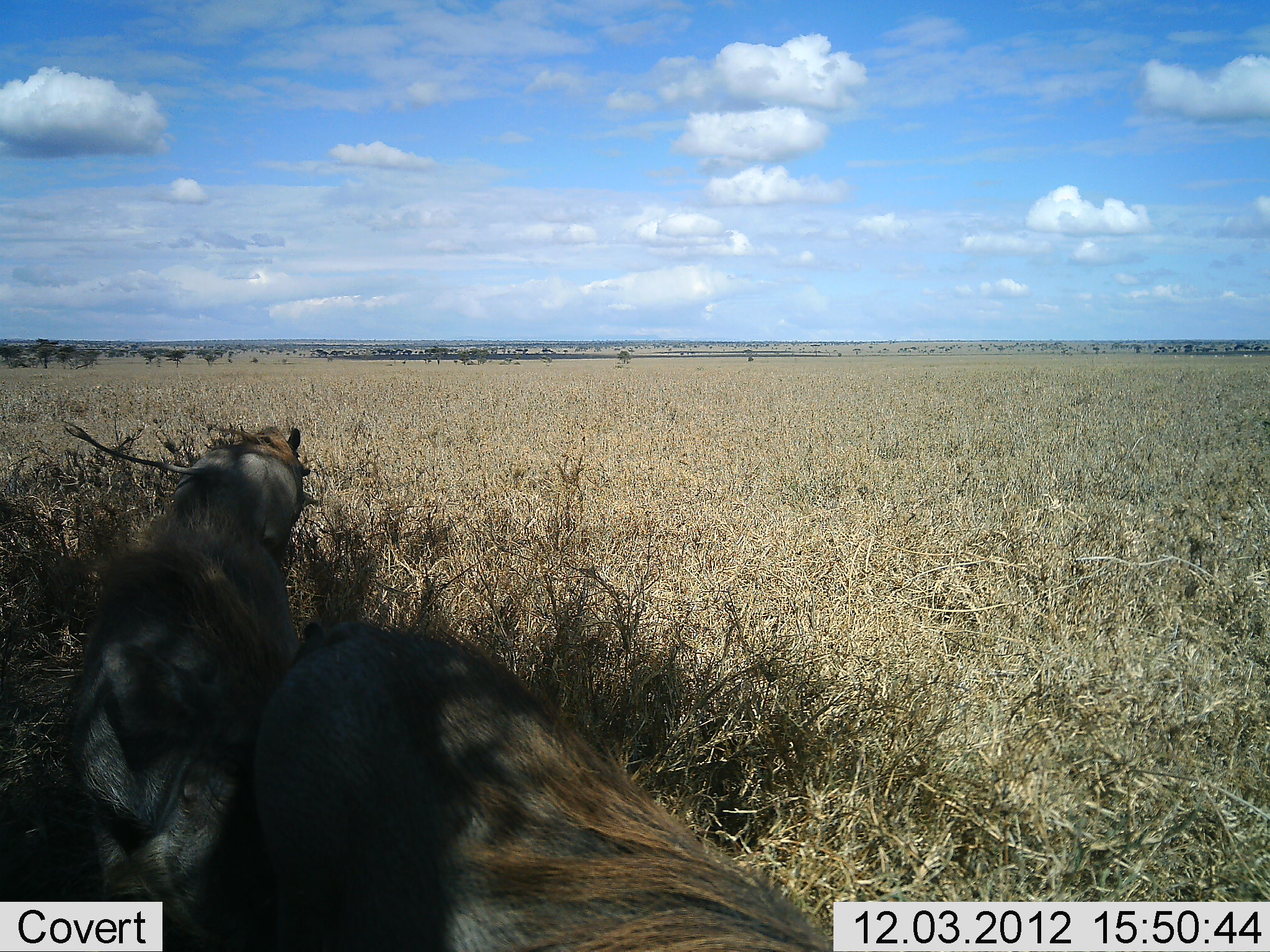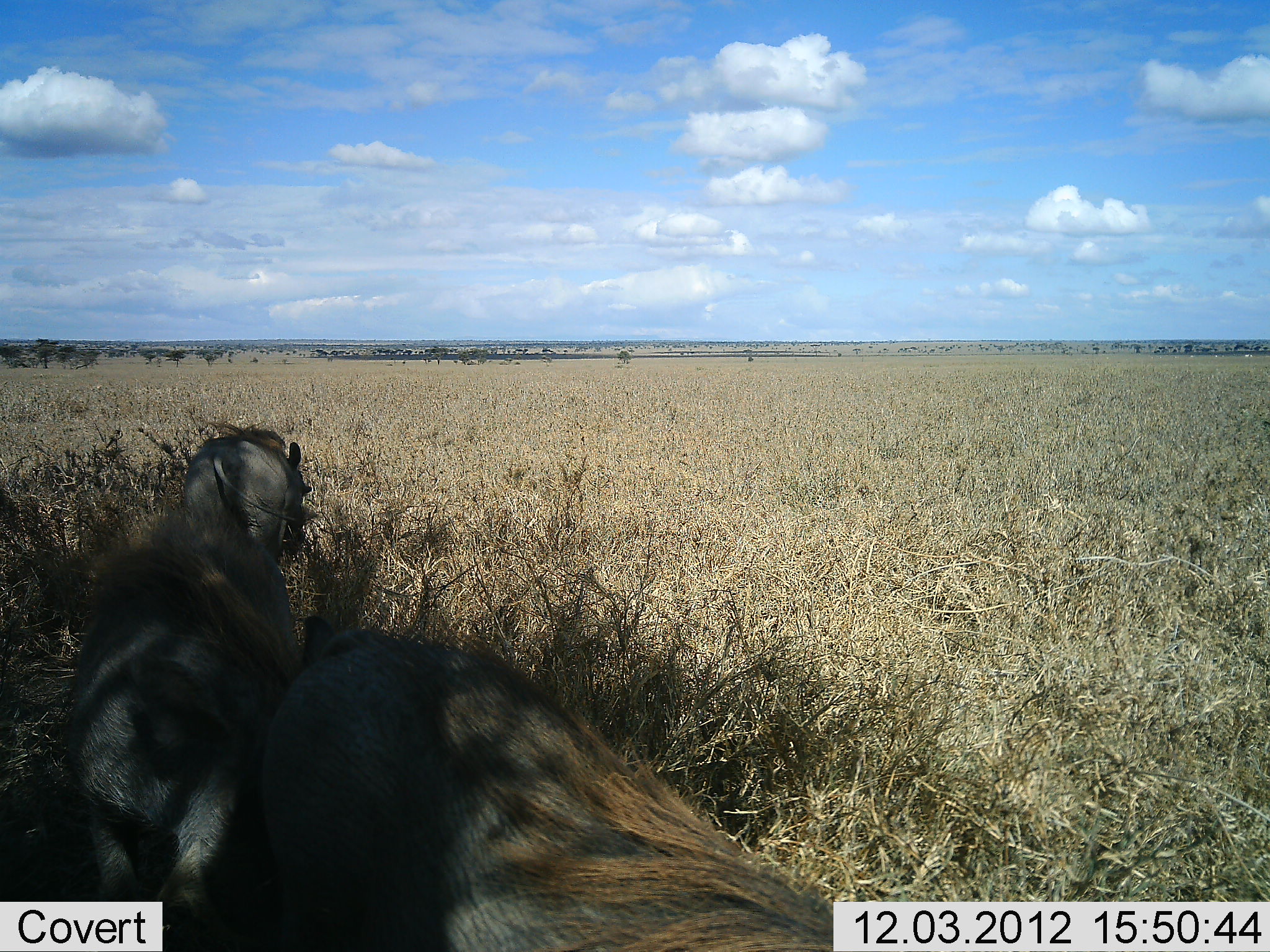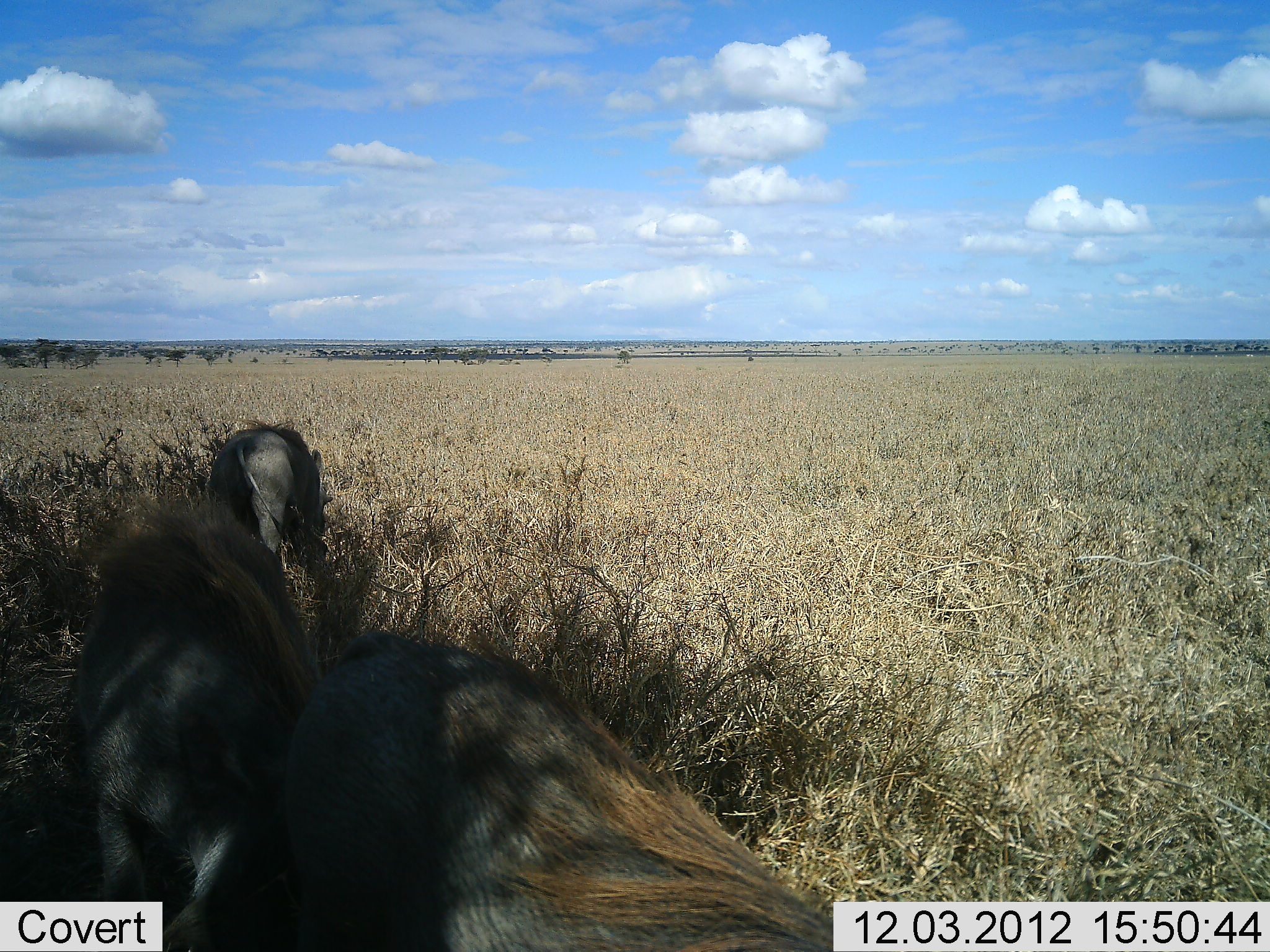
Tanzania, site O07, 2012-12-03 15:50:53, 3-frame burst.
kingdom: Animalia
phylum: Chordata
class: Mammalia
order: Artiodactyla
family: Suidae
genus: Phacochoerus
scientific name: Phacochoerus africanus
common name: warthog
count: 3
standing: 50%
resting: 0%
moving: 40%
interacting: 30%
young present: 0%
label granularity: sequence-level